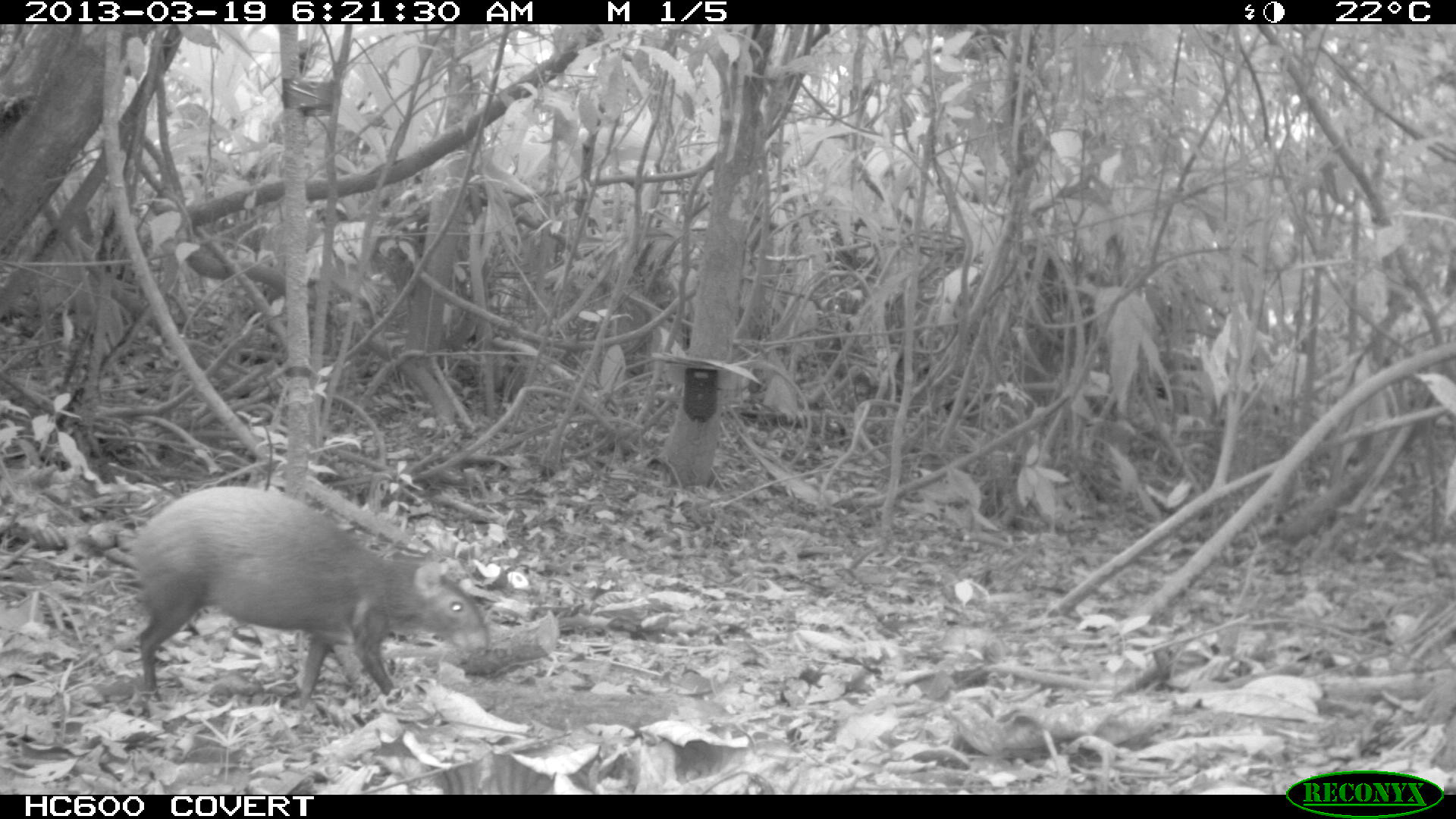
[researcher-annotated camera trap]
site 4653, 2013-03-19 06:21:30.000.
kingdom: Animalia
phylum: Chordata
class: Mammalia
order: Rodentia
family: Dasyproctidae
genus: Dasyprocta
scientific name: Dasyprocta leporina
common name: red-rumped agouti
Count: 1.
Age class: adult.